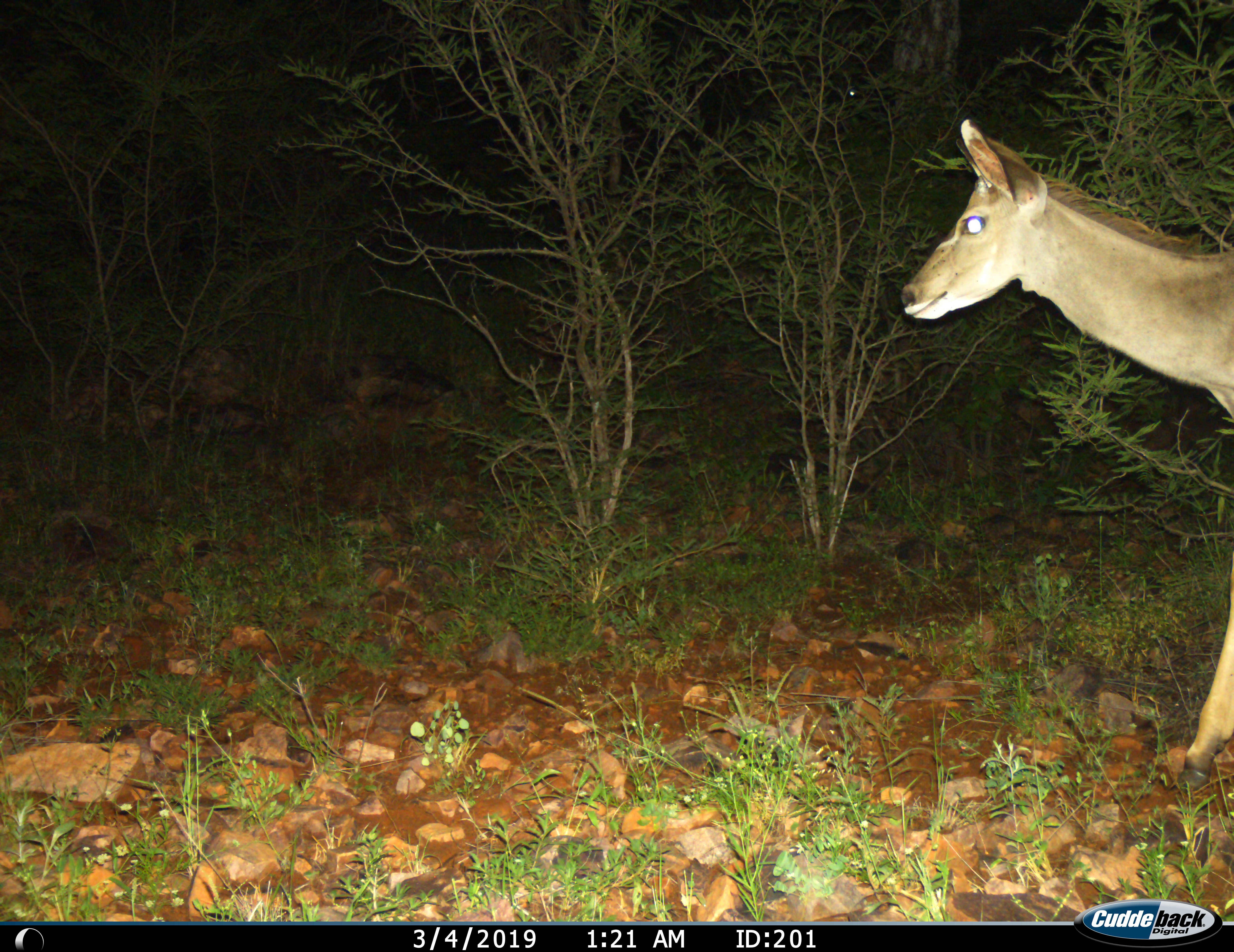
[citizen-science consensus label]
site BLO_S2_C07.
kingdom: Animalia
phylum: Chordata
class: Mammalia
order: Artiodactyla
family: Bovidae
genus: Tragelaphus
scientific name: Tragelaphus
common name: kudu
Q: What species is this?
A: Kudu (Tragelaphus).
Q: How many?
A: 1.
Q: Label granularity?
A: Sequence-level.